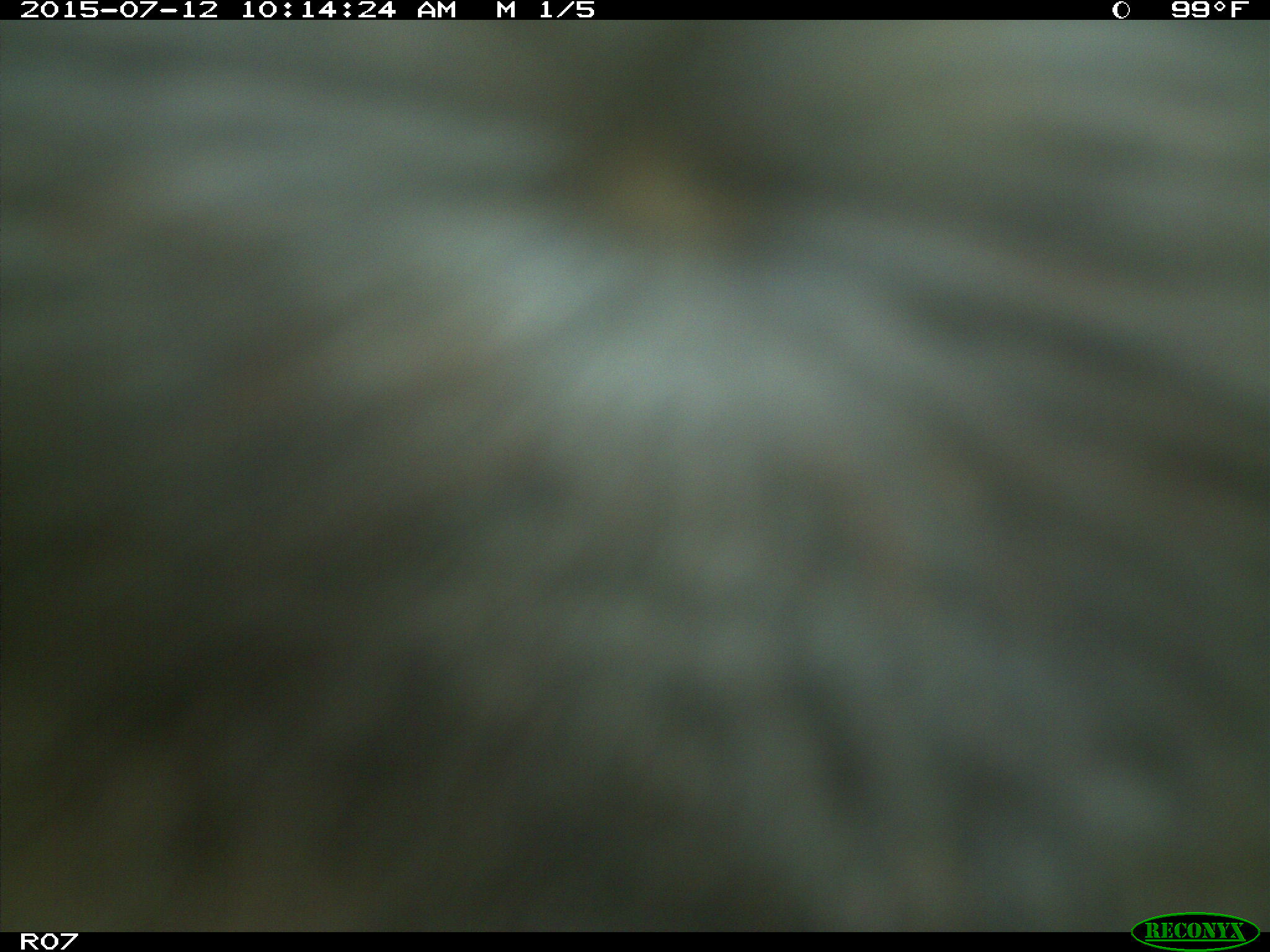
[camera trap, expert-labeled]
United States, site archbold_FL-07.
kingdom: Animalia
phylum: Chordata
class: Mammalia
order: Artiodactyla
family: Bovidae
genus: Bos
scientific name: Bos taurus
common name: domestic cow